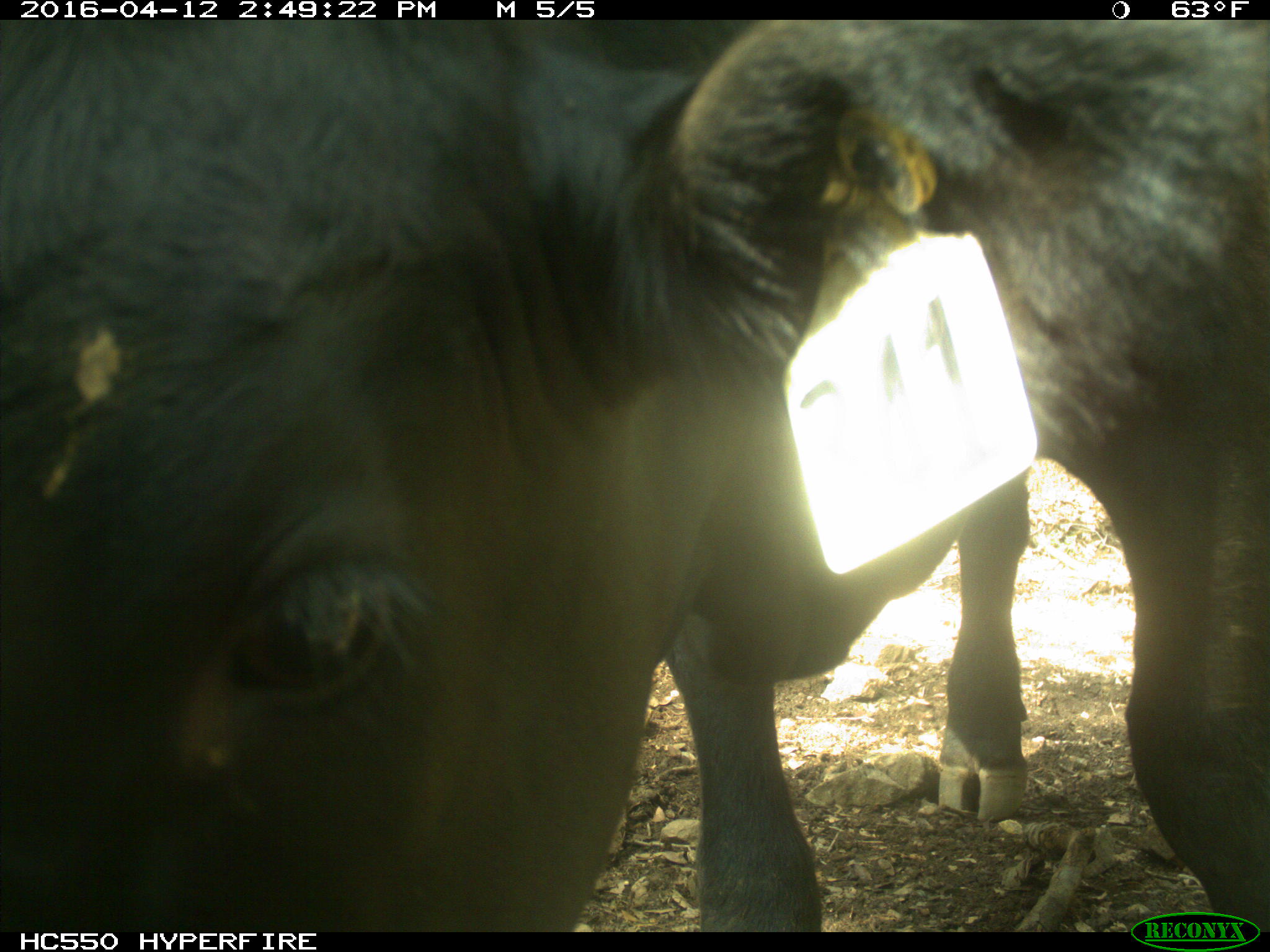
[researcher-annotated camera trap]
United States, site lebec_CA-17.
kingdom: Animalia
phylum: Chordata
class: Mammalia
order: Artiodactyla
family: Bovidae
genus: Bos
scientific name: Bos taurus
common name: domestic cow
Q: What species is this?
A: Bos taurus (domestic cow).